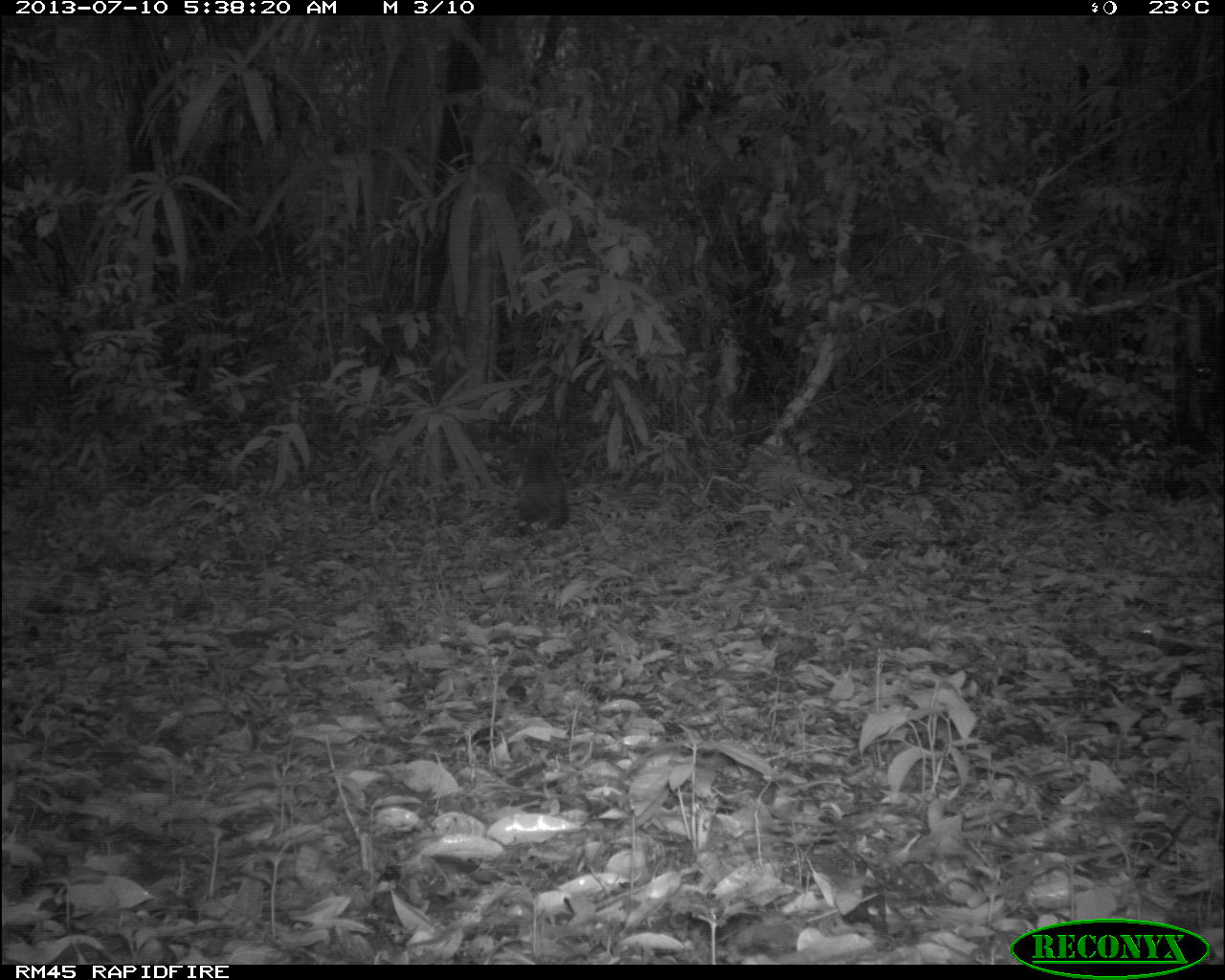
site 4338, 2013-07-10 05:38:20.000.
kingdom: Animalia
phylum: Chordata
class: Mammalia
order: Carnivora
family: Procyonidae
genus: Nasua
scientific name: Nasua narica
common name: white-nosed coati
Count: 1.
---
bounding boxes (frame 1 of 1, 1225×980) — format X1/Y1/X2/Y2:
nasua narica: 512/442/569/533